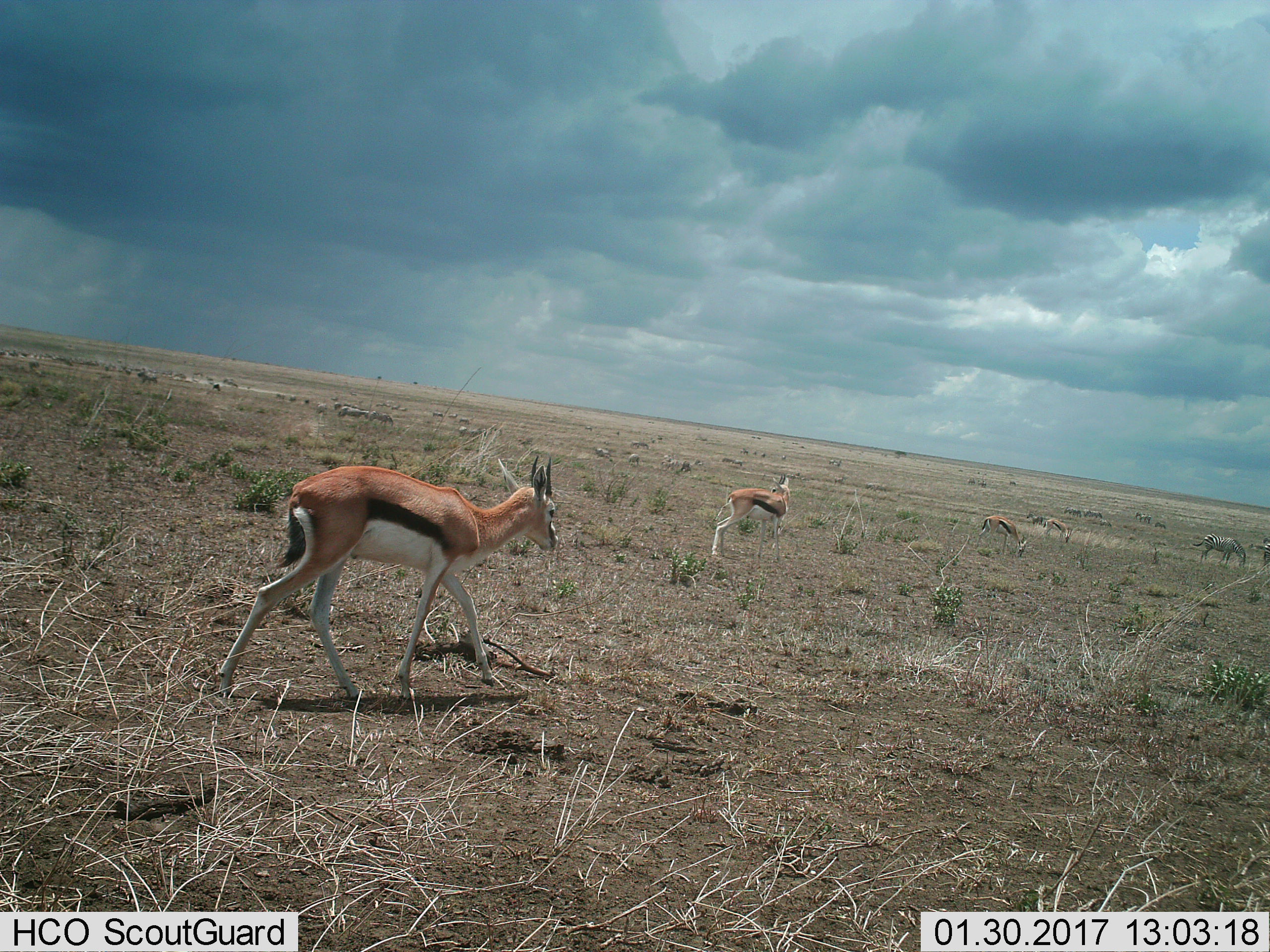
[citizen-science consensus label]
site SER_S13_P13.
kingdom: Animalia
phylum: Chordata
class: Mammalia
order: Artiodactyla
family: Bovidae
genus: Eudorcas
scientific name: Eudorcas thomsonii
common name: thomson's gazelle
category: gazellethomsons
Gazellethomsons (thomson's gazelle) (Eudorcas thomsonii), count 4. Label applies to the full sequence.